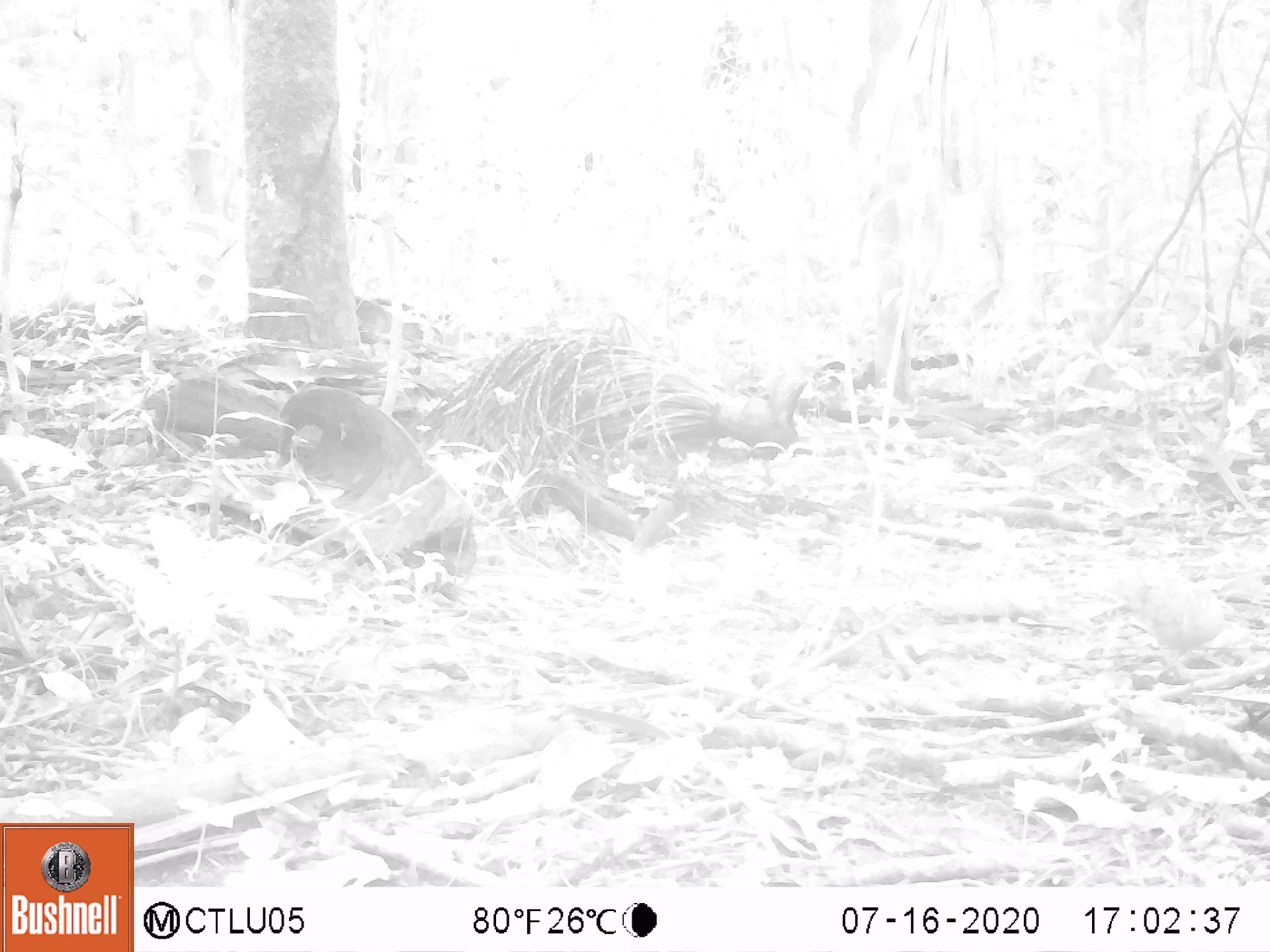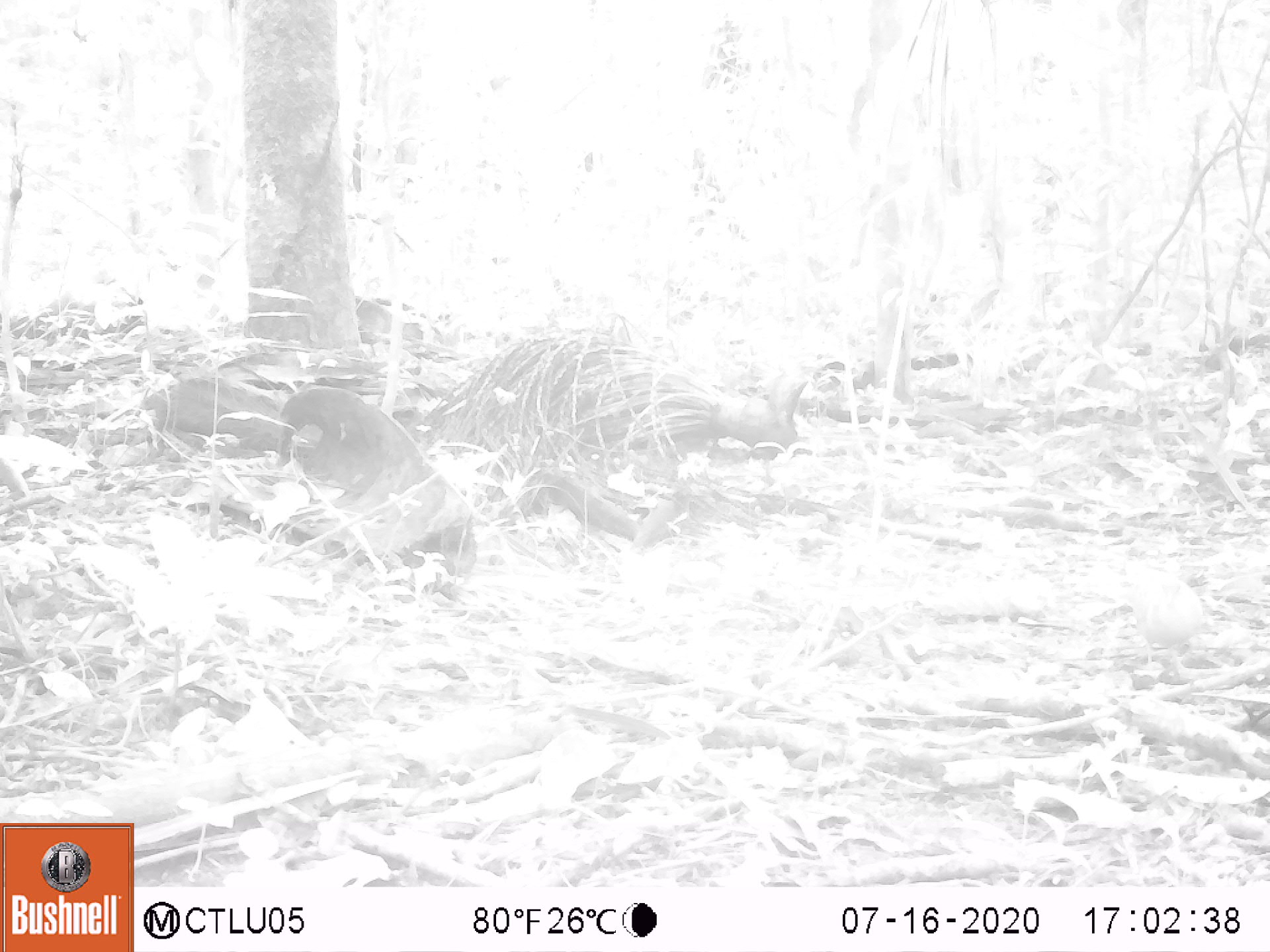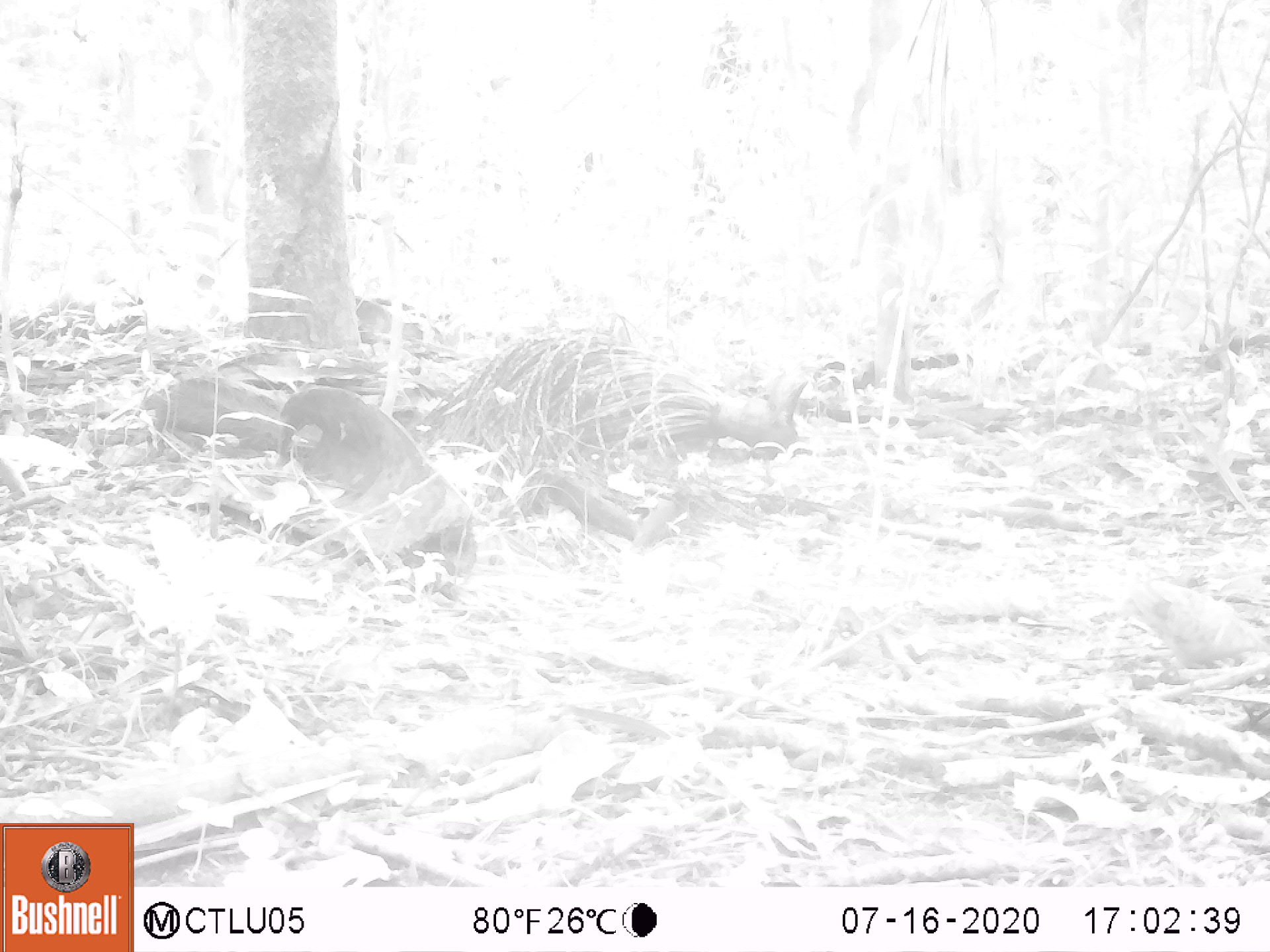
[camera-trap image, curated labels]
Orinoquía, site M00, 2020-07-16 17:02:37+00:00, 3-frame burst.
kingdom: Animalia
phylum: Chordata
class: Aves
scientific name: Aves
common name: bird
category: unknown bird